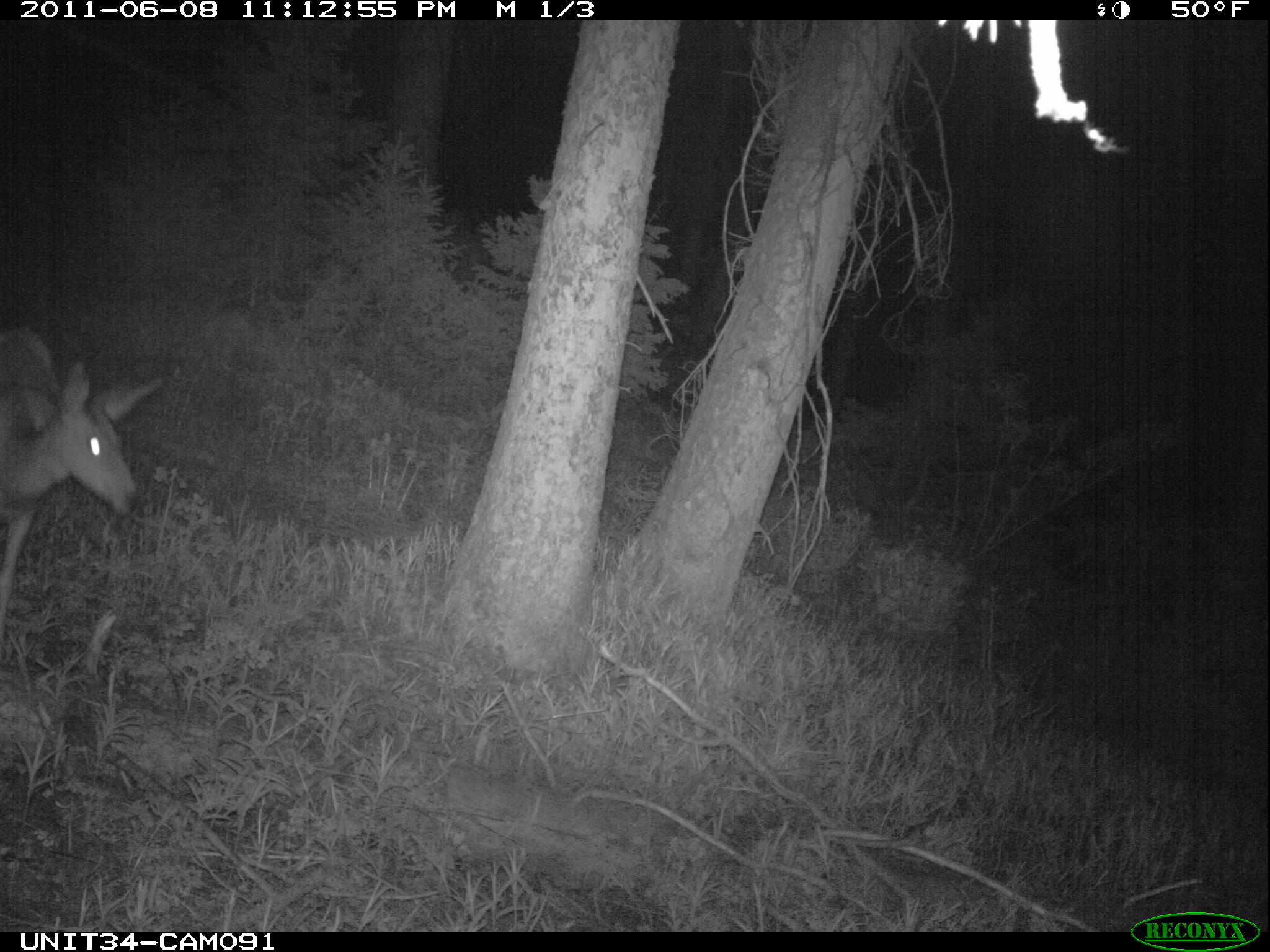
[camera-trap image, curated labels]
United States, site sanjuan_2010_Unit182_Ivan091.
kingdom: Animalia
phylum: Chordata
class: Mammalia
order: Artiodactyla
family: Cervidae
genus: Odocoileus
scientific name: Odocoileus hemionus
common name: mule deer